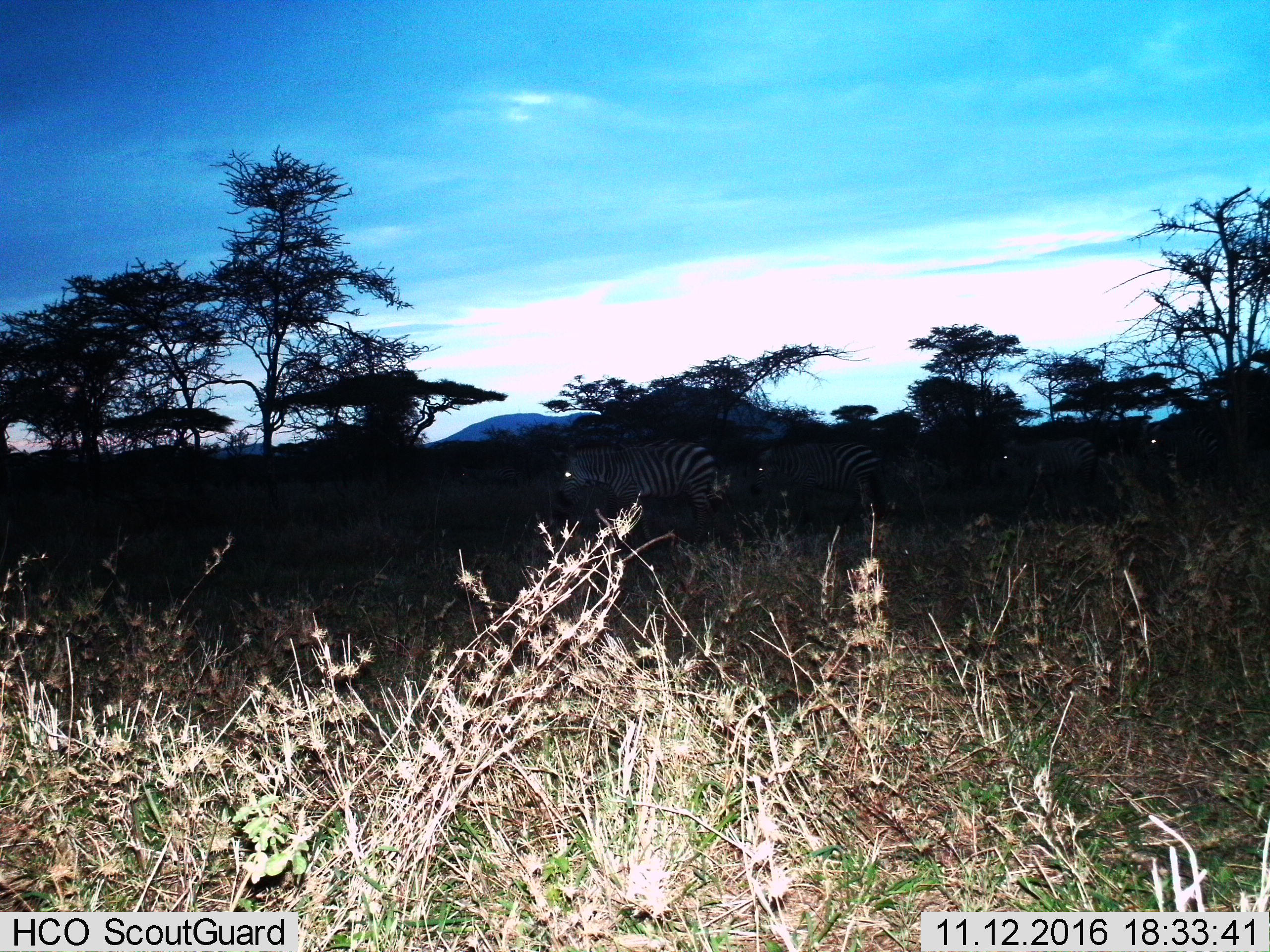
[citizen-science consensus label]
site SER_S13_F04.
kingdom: Animalia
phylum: Chordata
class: Mammalia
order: Perissodactyla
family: Equidae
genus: Equus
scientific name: Equus quagga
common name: plains zebra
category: zebraplains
Zebraplains (plains zebra) (Equus quagga), count 5. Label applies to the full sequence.